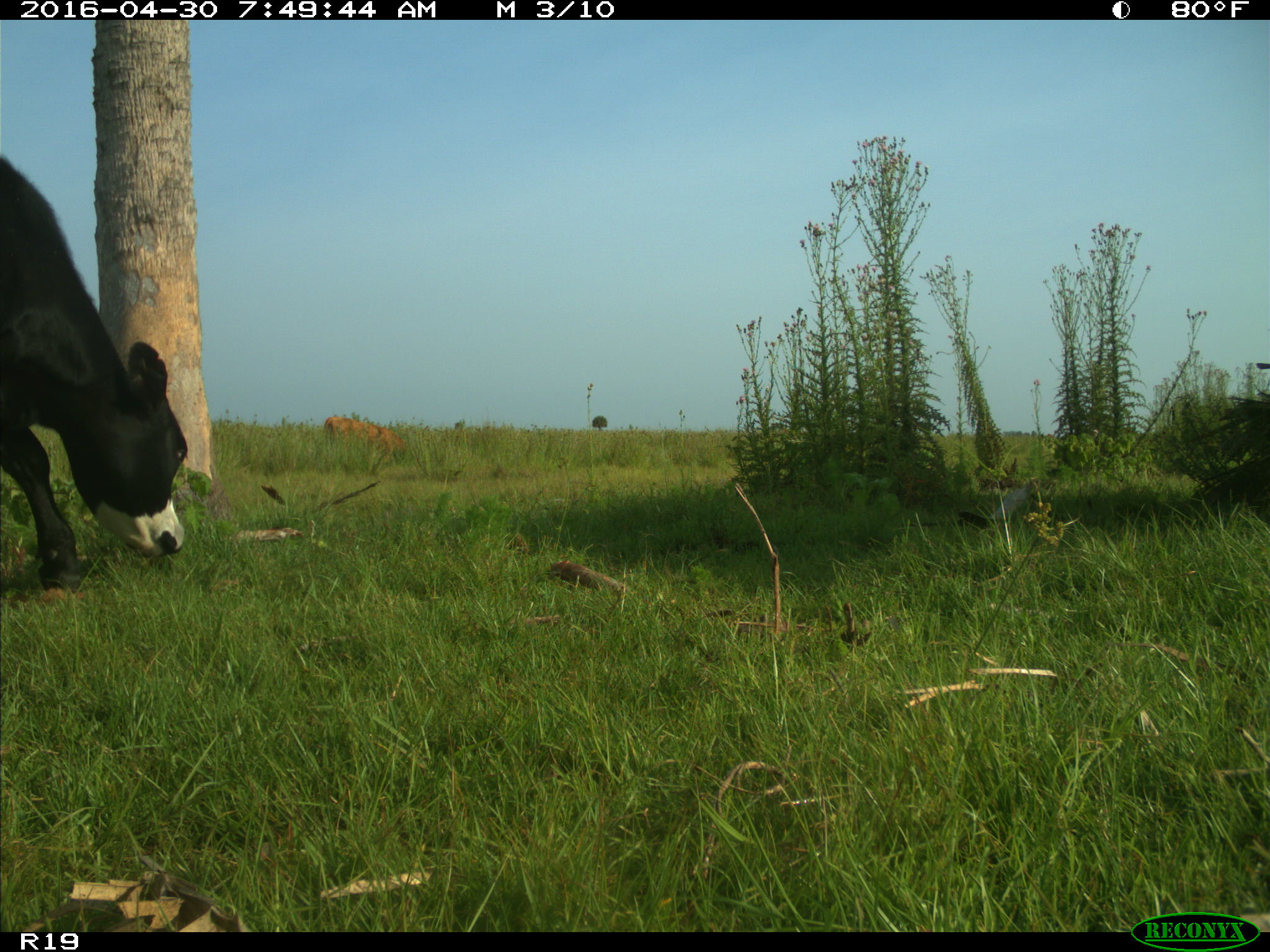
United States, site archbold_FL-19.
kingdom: Animalia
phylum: Chordata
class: Mammalia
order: Artiodactyla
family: Bovidae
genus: Bos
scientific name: Bos taurus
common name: domestic cow